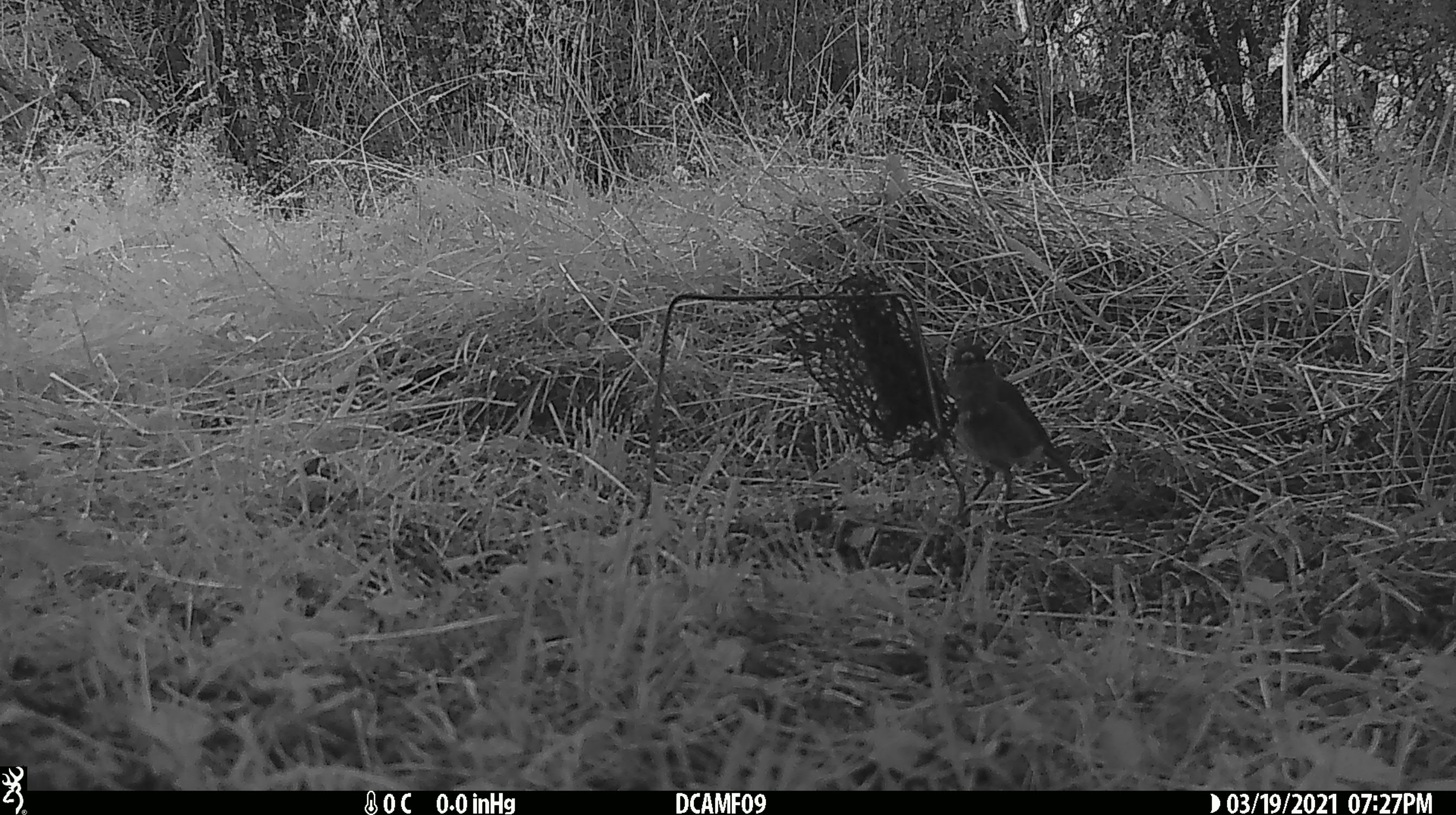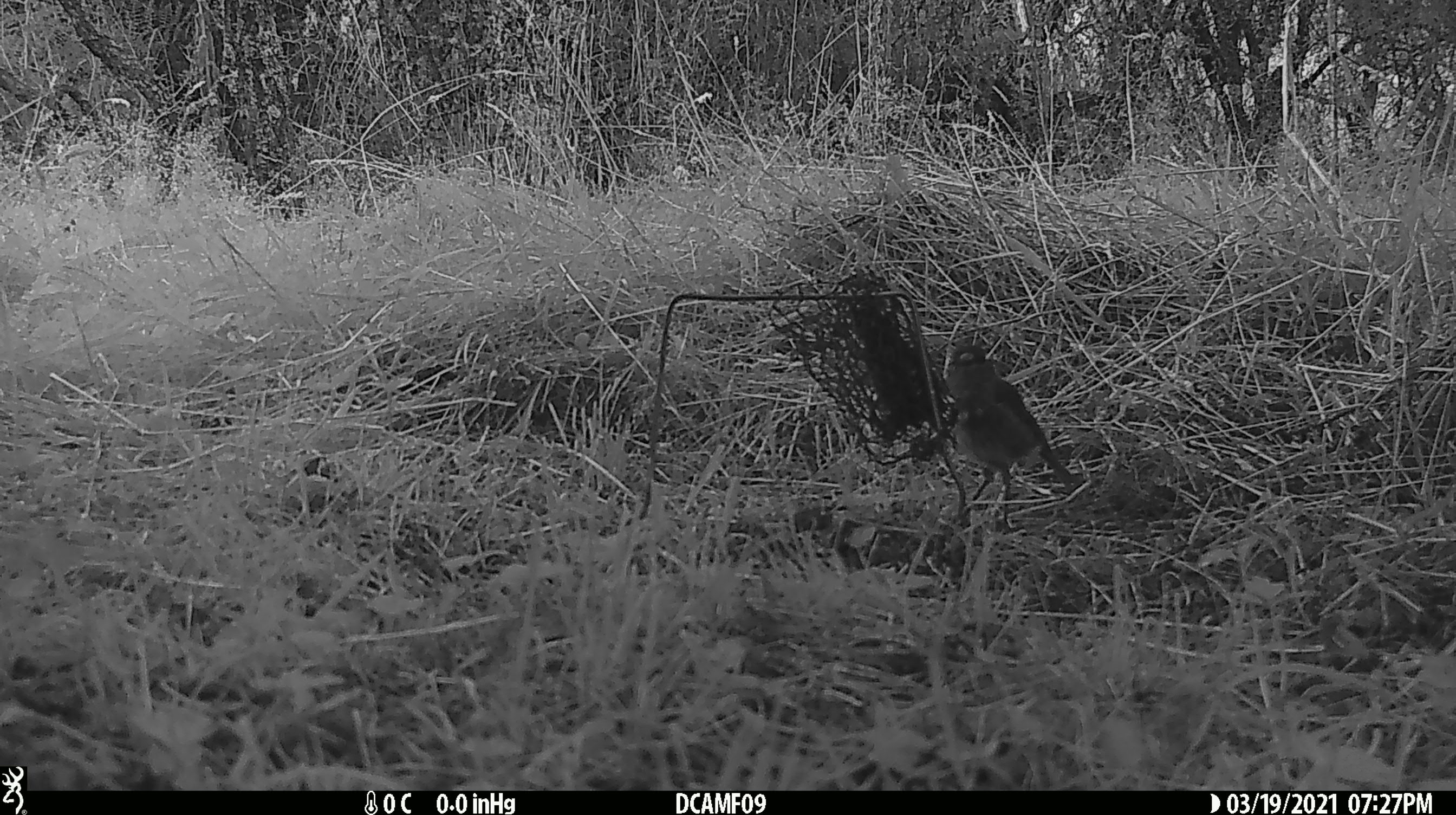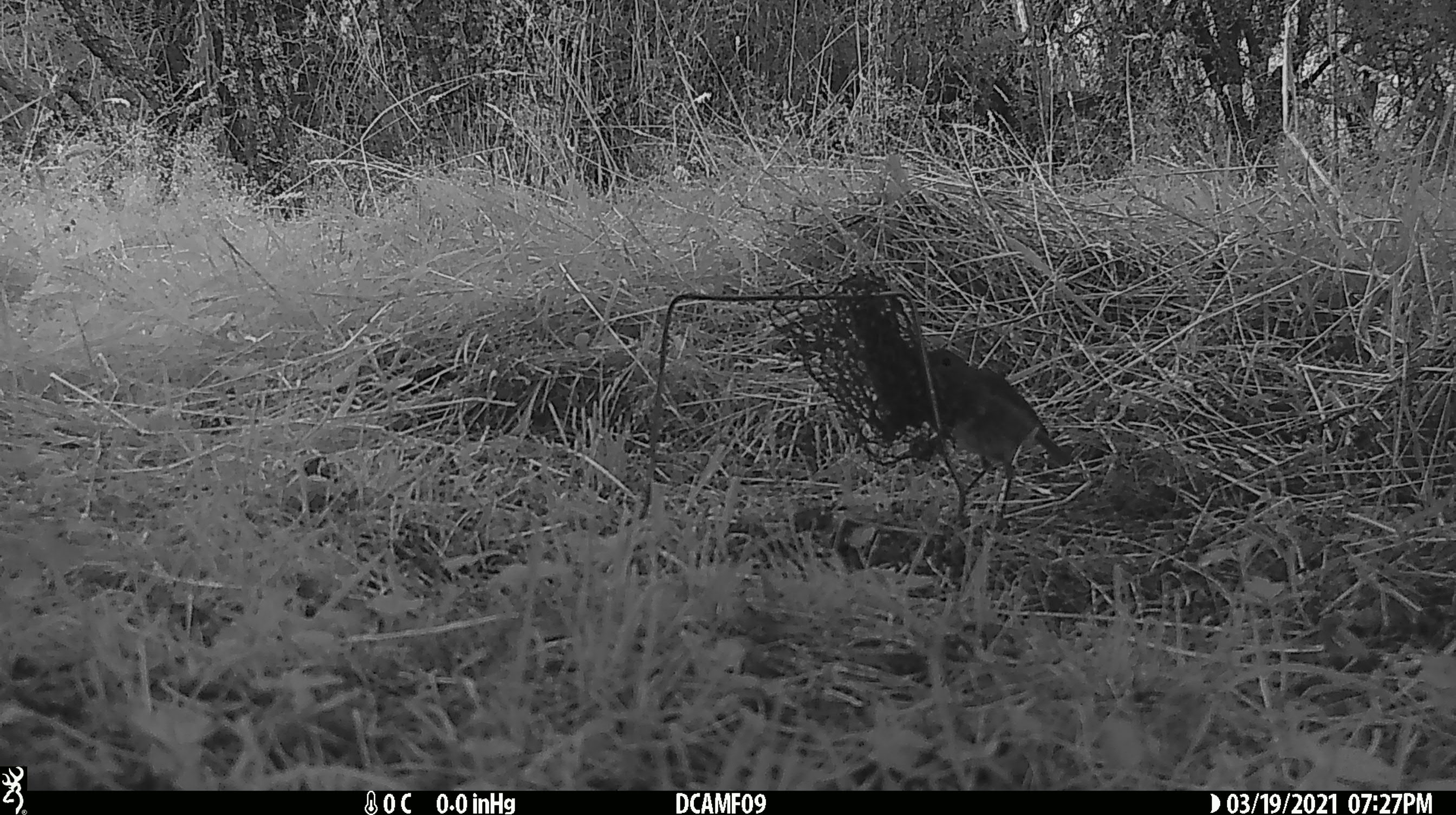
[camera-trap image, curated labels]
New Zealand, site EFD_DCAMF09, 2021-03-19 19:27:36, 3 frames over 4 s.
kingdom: Animalia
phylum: Chordata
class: Aves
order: Passeriformes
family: Petroicidae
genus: Petroica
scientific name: Petroica australis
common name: new zealand robin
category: robin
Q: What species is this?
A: Robin (new zealand robin) (Petroica australis).